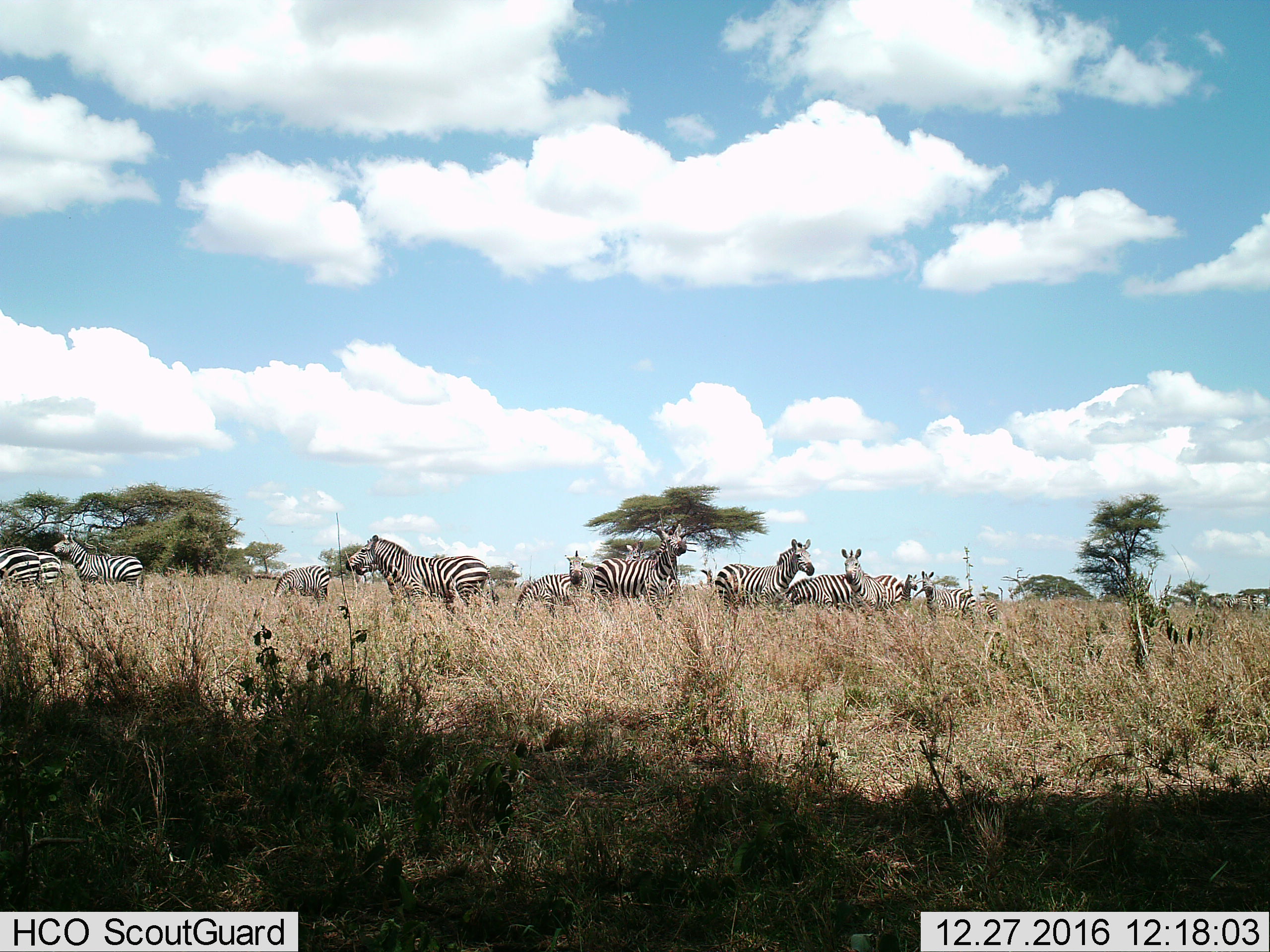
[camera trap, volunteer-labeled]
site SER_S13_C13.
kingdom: Animalia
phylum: Chordata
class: Mammalia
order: Perissodactyla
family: Equidae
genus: Equus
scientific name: Equus quagga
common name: plains zebra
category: zebraplains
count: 11-50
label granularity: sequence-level